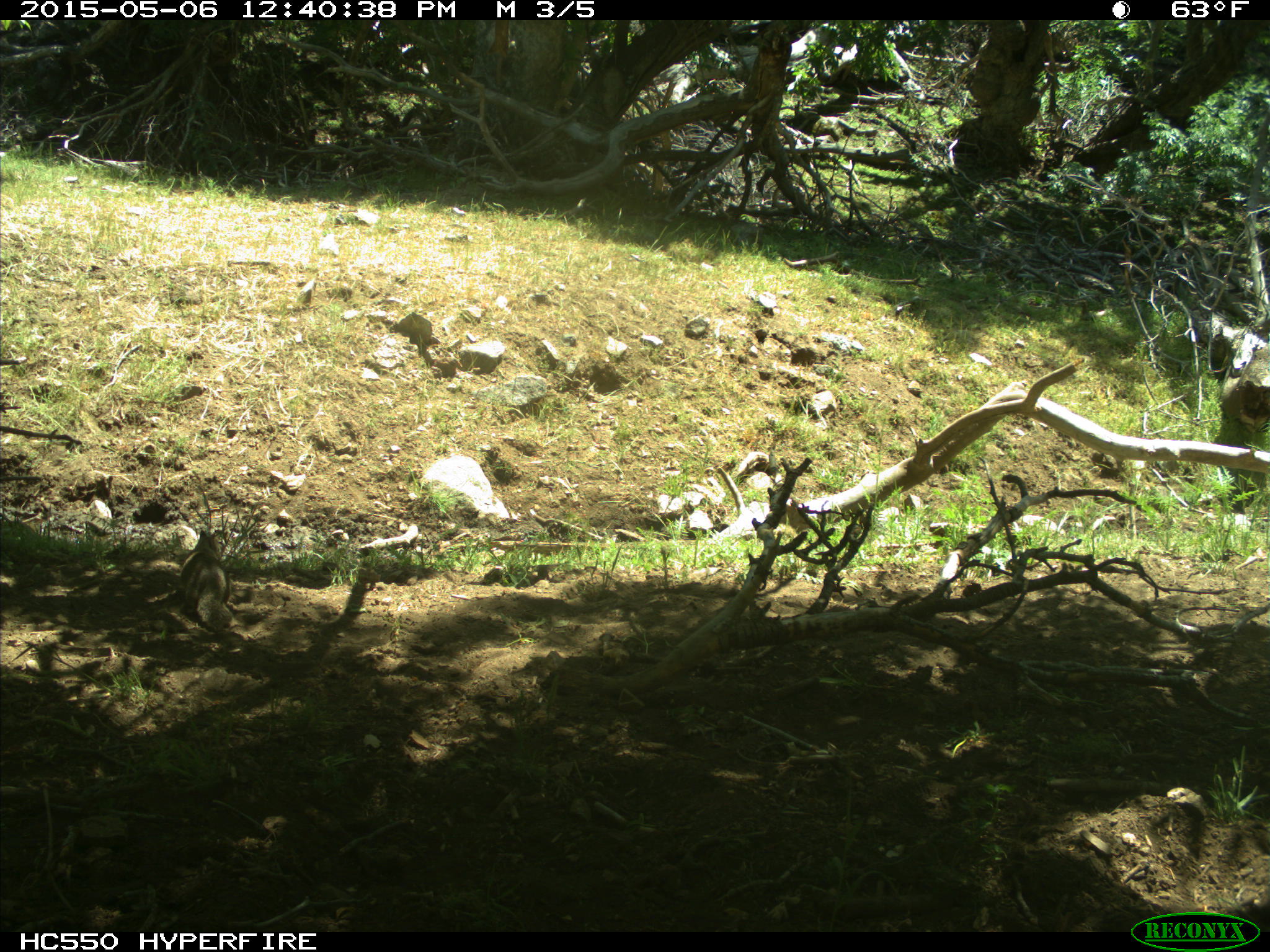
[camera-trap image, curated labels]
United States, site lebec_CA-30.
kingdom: Animalia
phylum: Chordata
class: Mammalia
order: Rodentia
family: Sciuridae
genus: Otospermophilus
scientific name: Otospermophilus beecheyi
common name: california ground squirrel